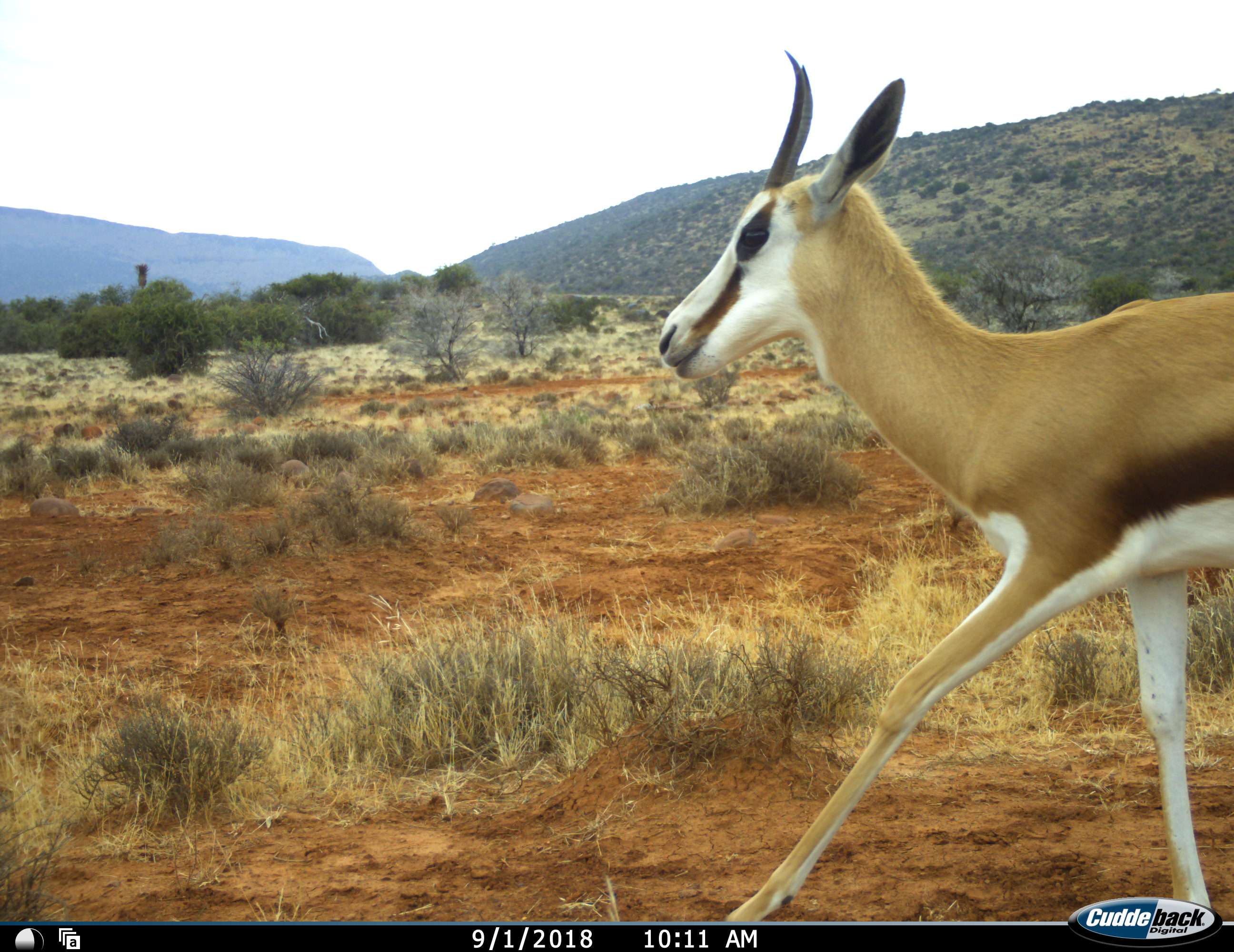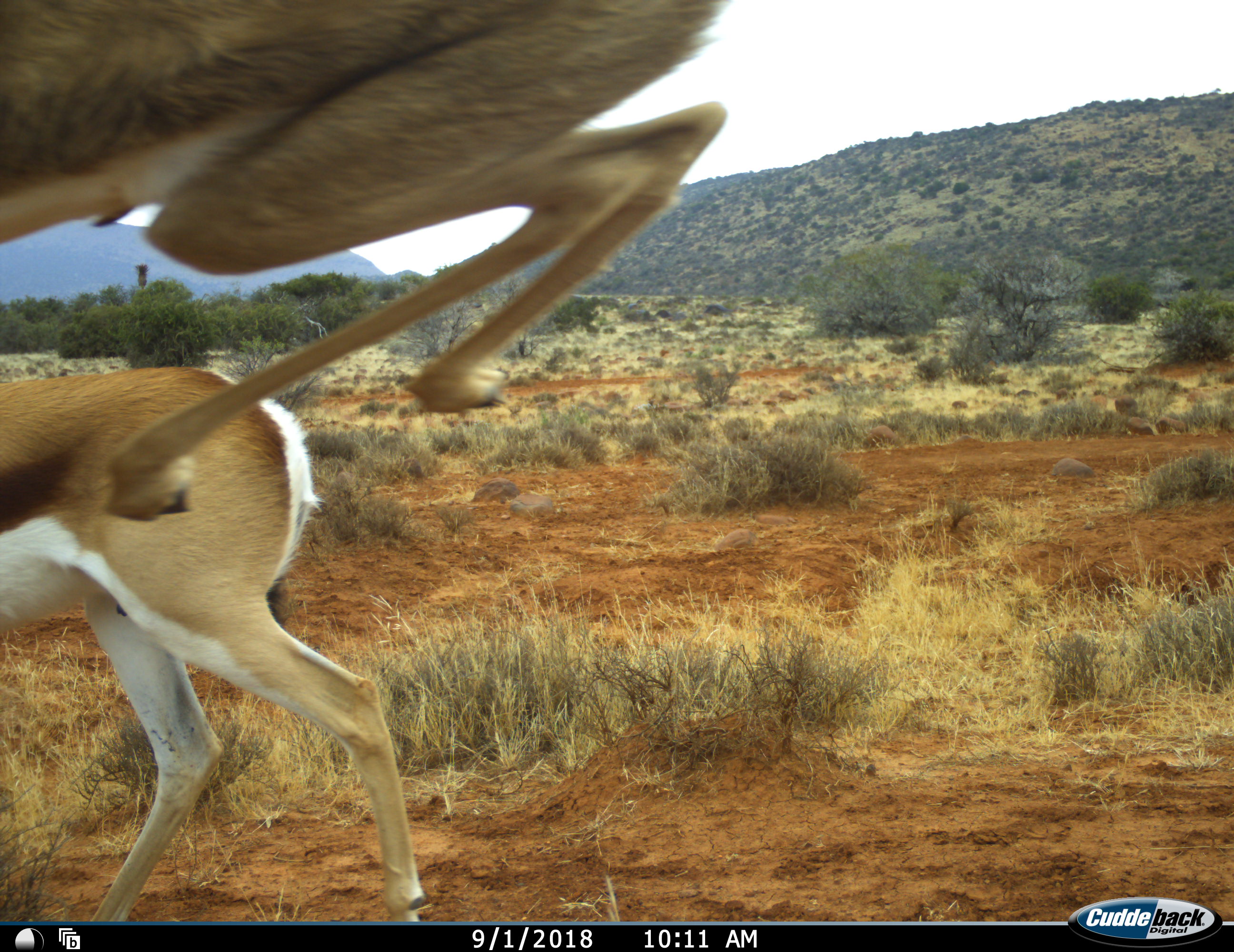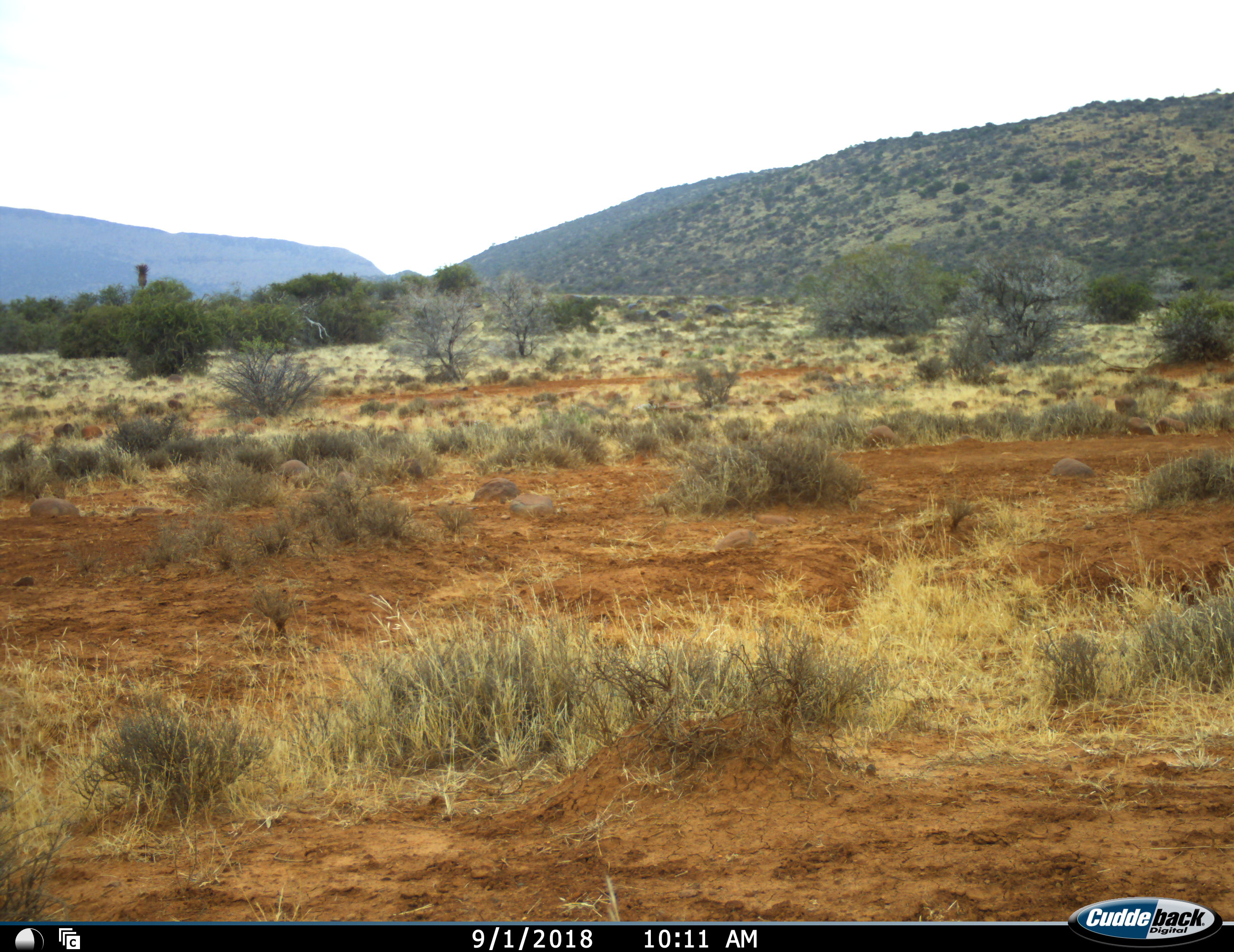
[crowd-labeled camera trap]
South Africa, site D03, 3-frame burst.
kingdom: Animalia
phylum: Chordata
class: Mammalia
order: Artiodactyla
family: Bovidae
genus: Antidorcas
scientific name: Antidorcas marsupialis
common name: springbok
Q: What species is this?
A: Springbok (Antidorcas marsupialis).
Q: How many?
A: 2.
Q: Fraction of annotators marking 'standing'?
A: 0%.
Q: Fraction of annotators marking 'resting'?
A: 0%.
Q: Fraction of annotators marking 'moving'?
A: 100%.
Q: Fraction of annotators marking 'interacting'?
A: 0%.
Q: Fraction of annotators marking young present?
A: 22%.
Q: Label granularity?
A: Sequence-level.